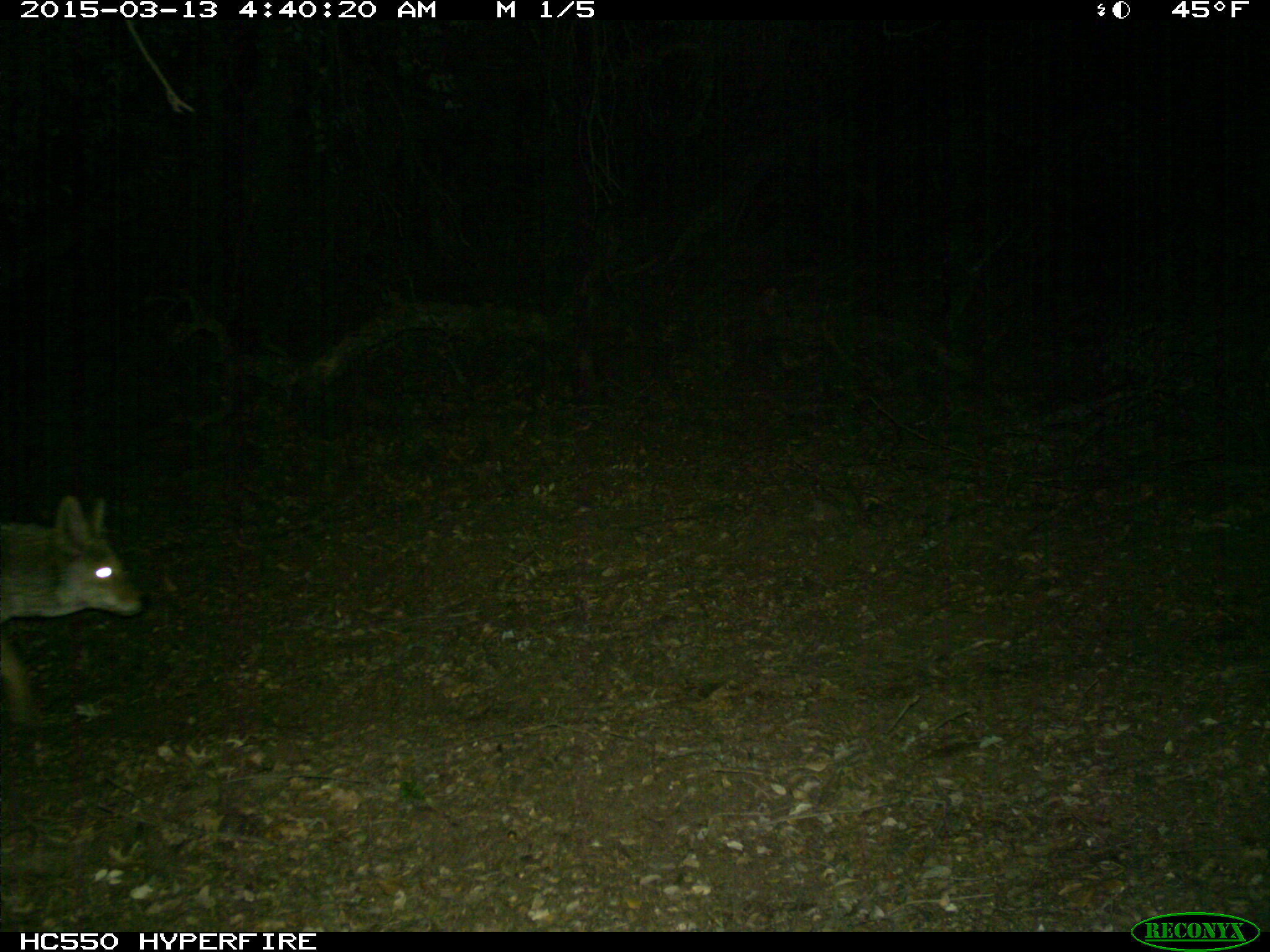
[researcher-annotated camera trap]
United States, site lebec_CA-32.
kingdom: Animalia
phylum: Chordata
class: Mammalia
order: Carnivora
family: Canidae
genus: Canis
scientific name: Canis latrans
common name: coyote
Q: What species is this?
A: Canis latrans (coyote).